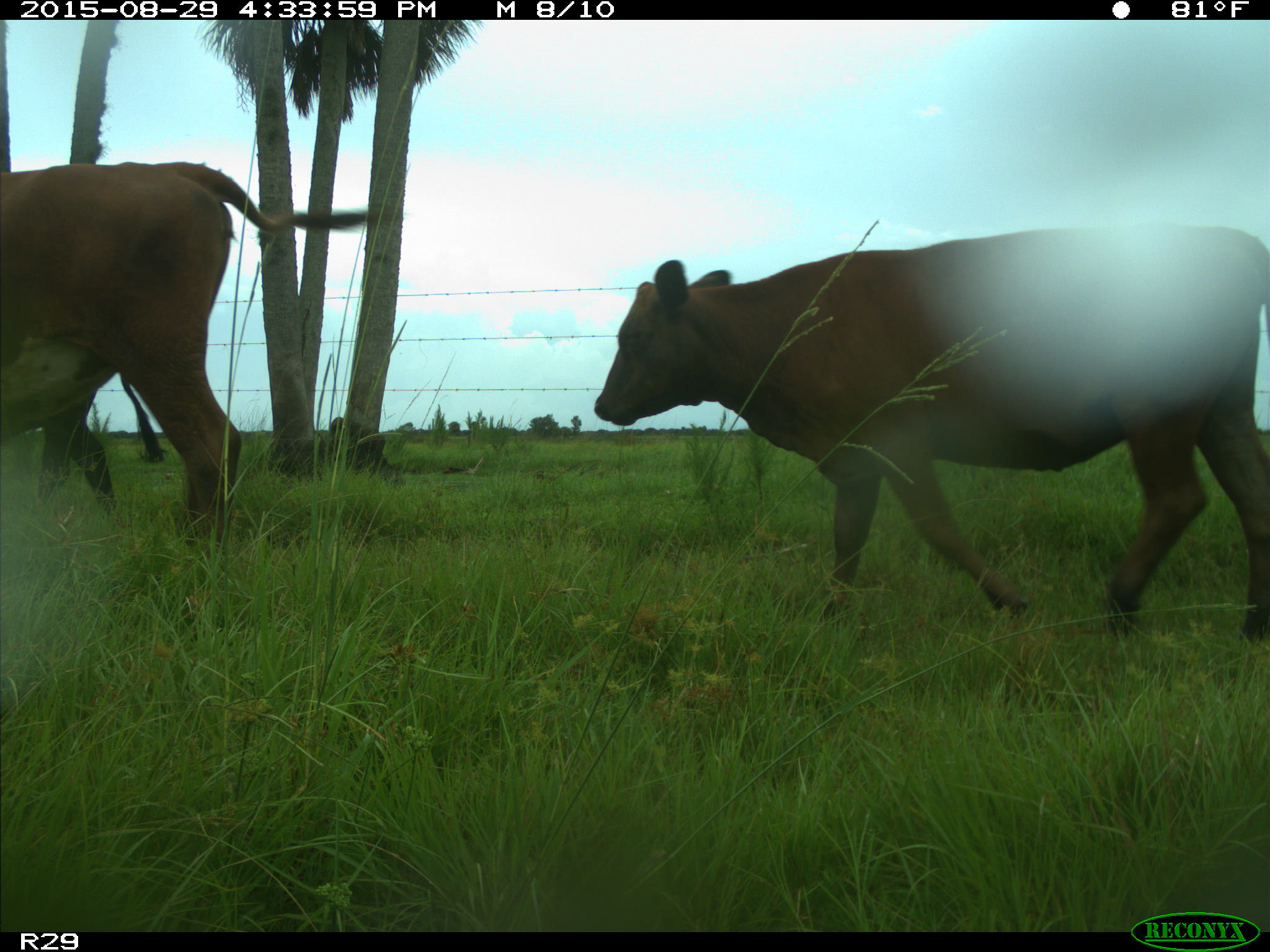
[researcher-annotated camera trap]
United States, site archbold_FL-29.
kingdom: Animalia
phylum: Chordata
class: Mammalia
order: Artiodactyla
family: Bovidae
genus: Bos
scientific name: Bos taurus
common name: domestic cow